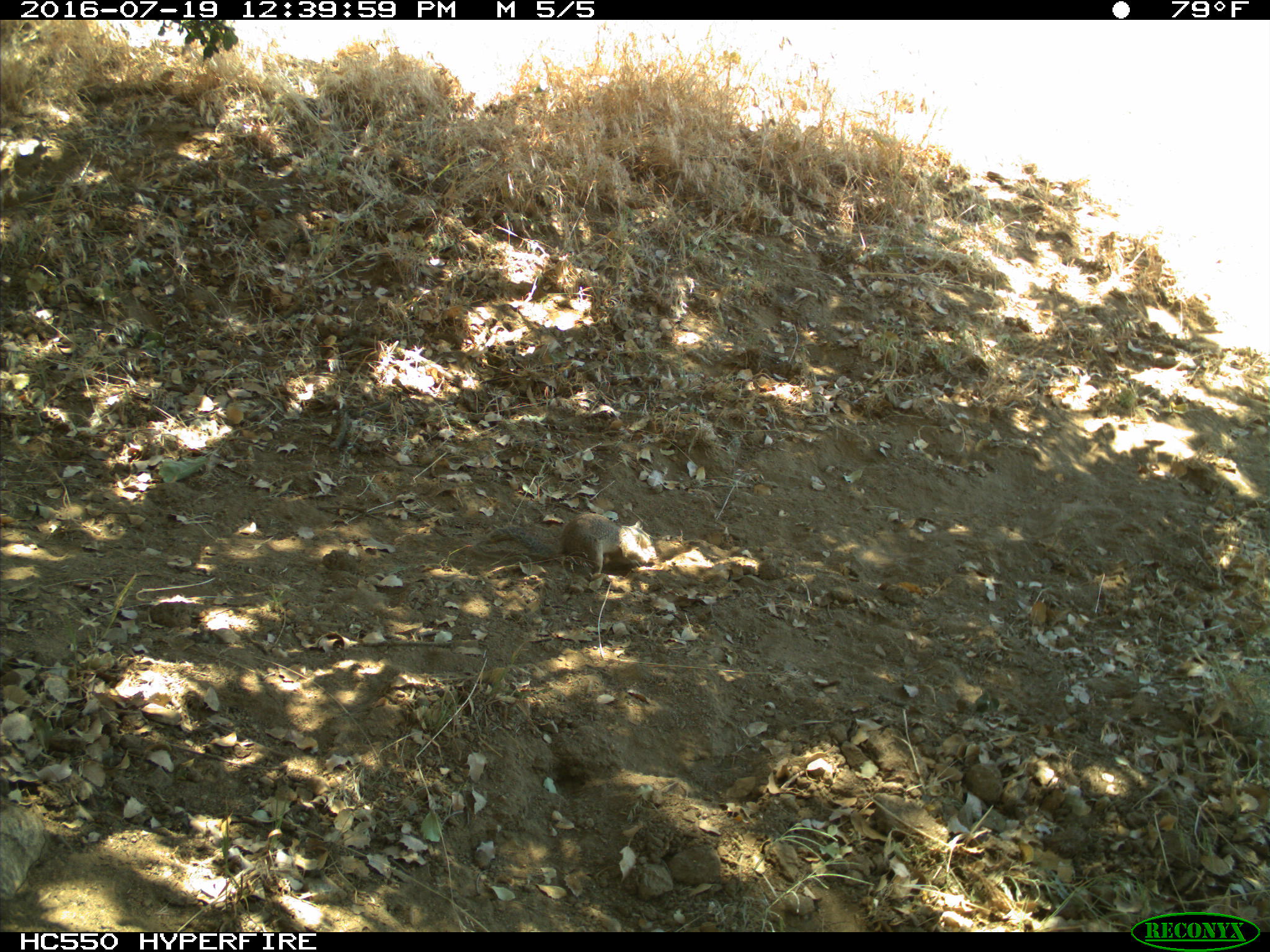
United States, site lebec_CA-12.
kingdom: Animalia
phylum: Chordata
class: Mammalia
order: Rodentia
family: Sciuridae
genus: Otospermophilus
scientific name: Otospermophilus beecheyi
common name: california ground squirrel